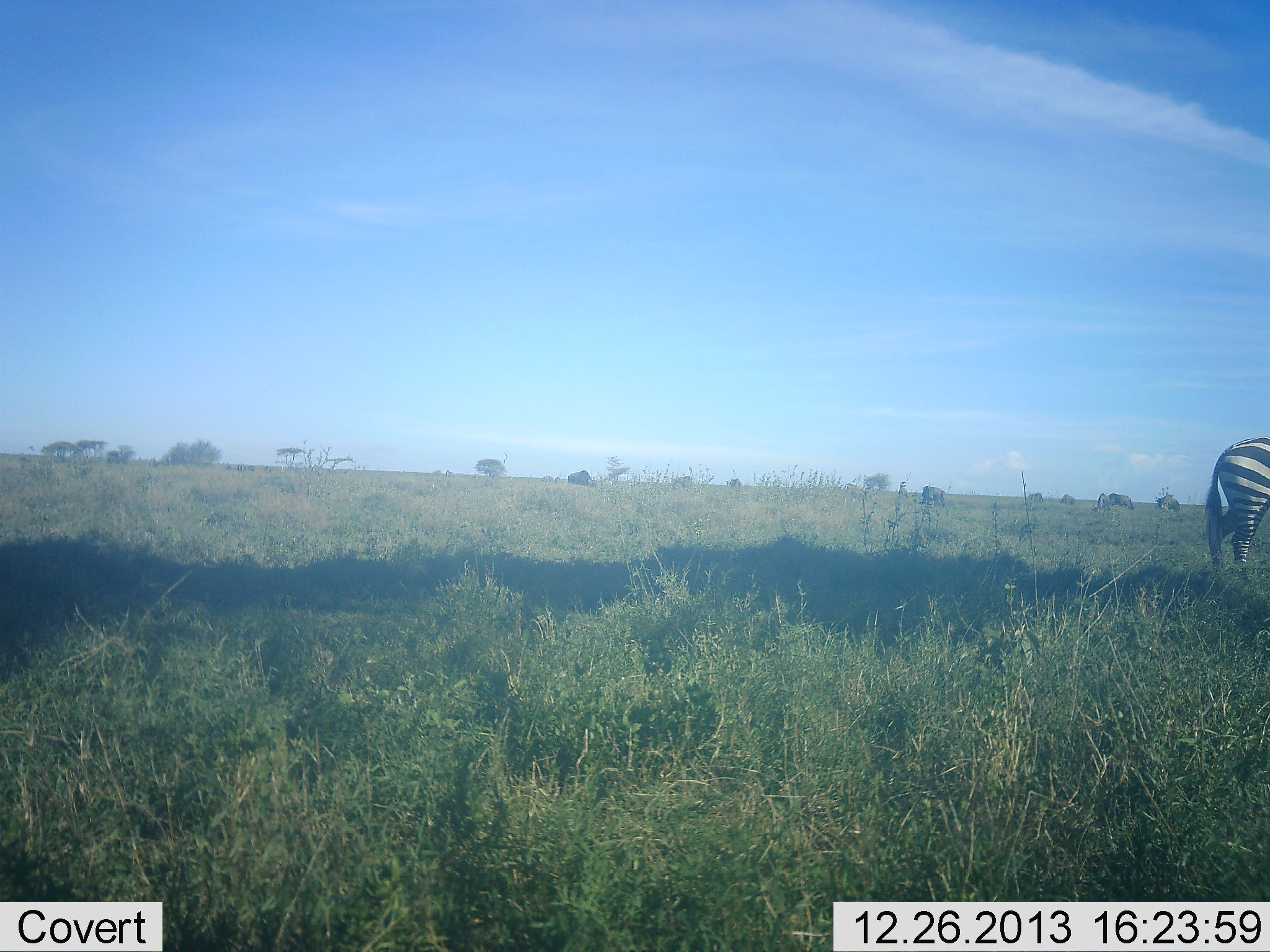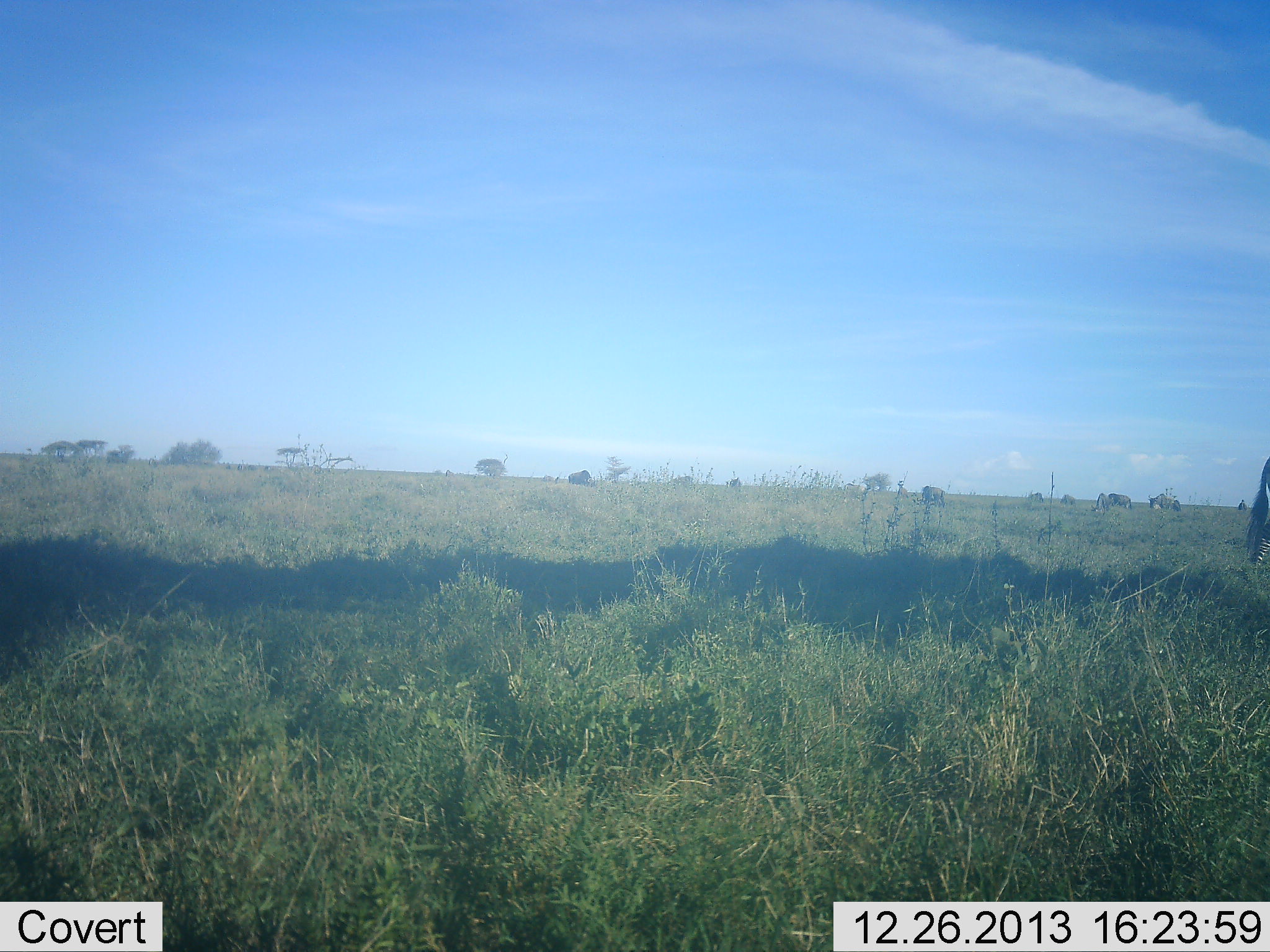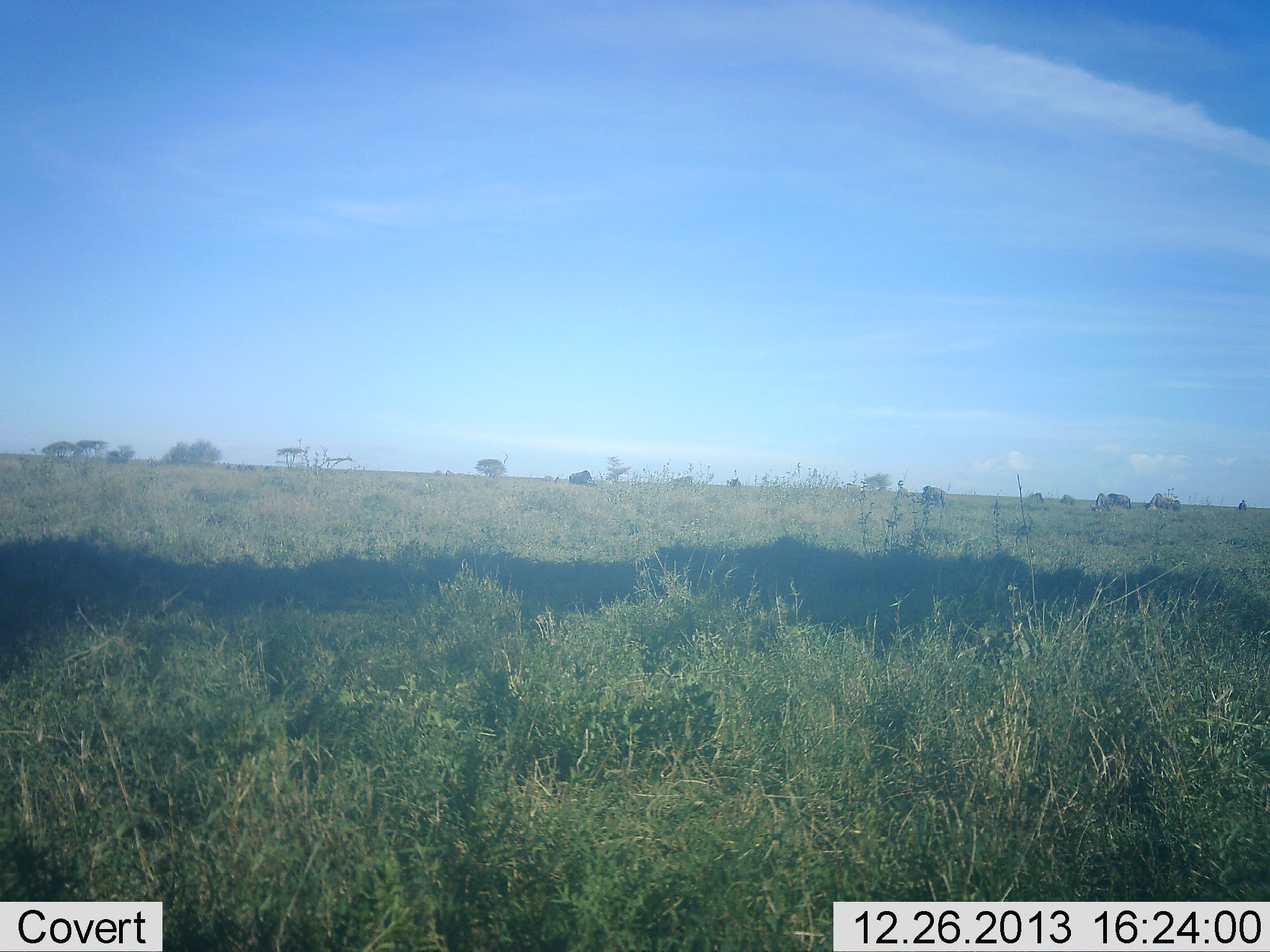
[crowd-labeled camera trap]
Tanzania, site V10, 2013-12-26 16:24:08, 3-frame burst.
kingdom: Animalia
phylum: Chordata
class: Mammalia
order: Perissodactyla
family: Equidae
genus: Equus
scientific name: Equus quagga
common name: plains zebra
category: zebra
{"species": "zebra (plains zebra) (Equus quagga)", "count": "1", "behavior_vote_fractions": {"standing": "15%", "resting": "0%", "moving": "92%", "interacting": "0%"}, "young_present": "0%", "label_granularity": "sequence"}